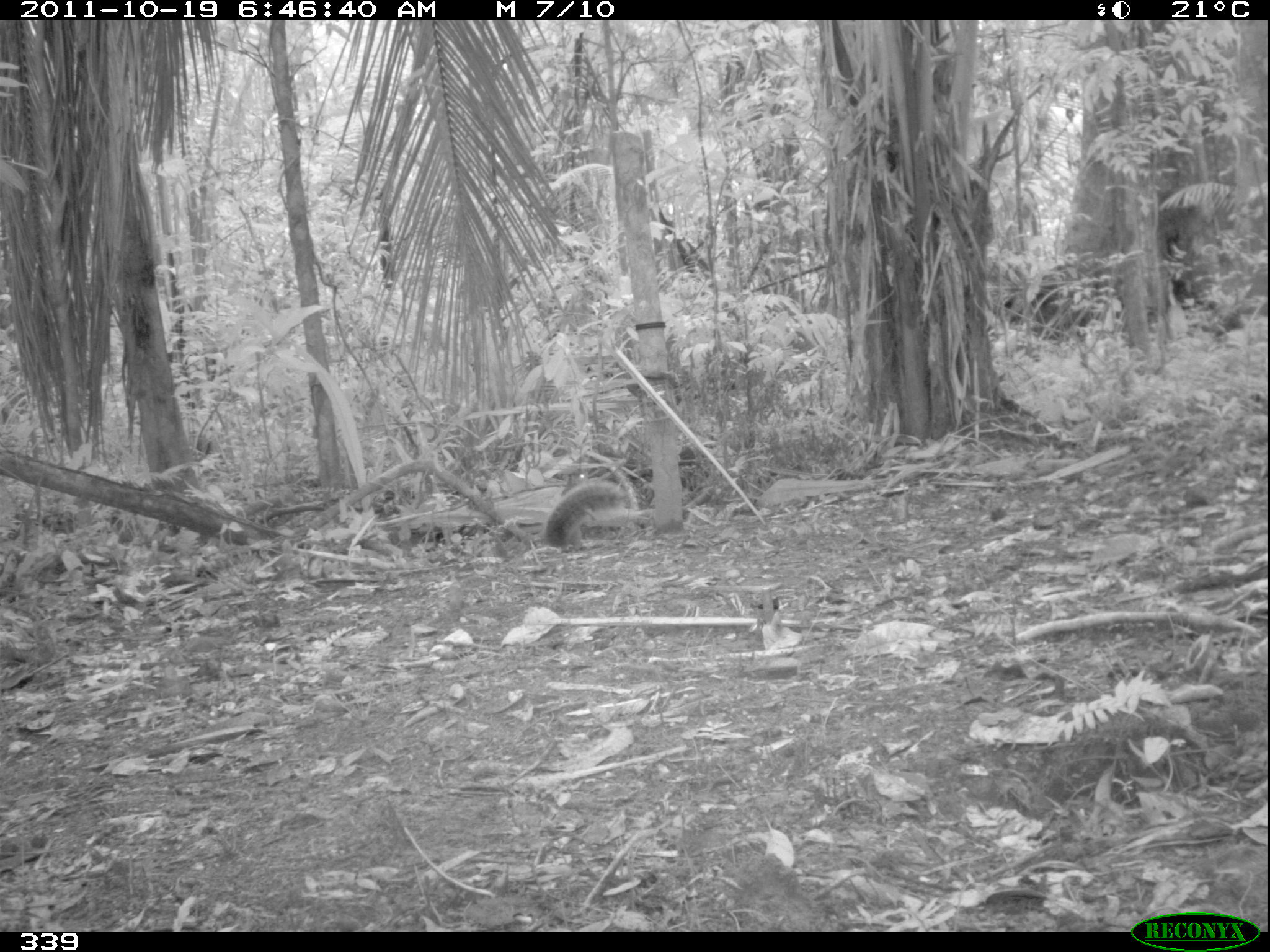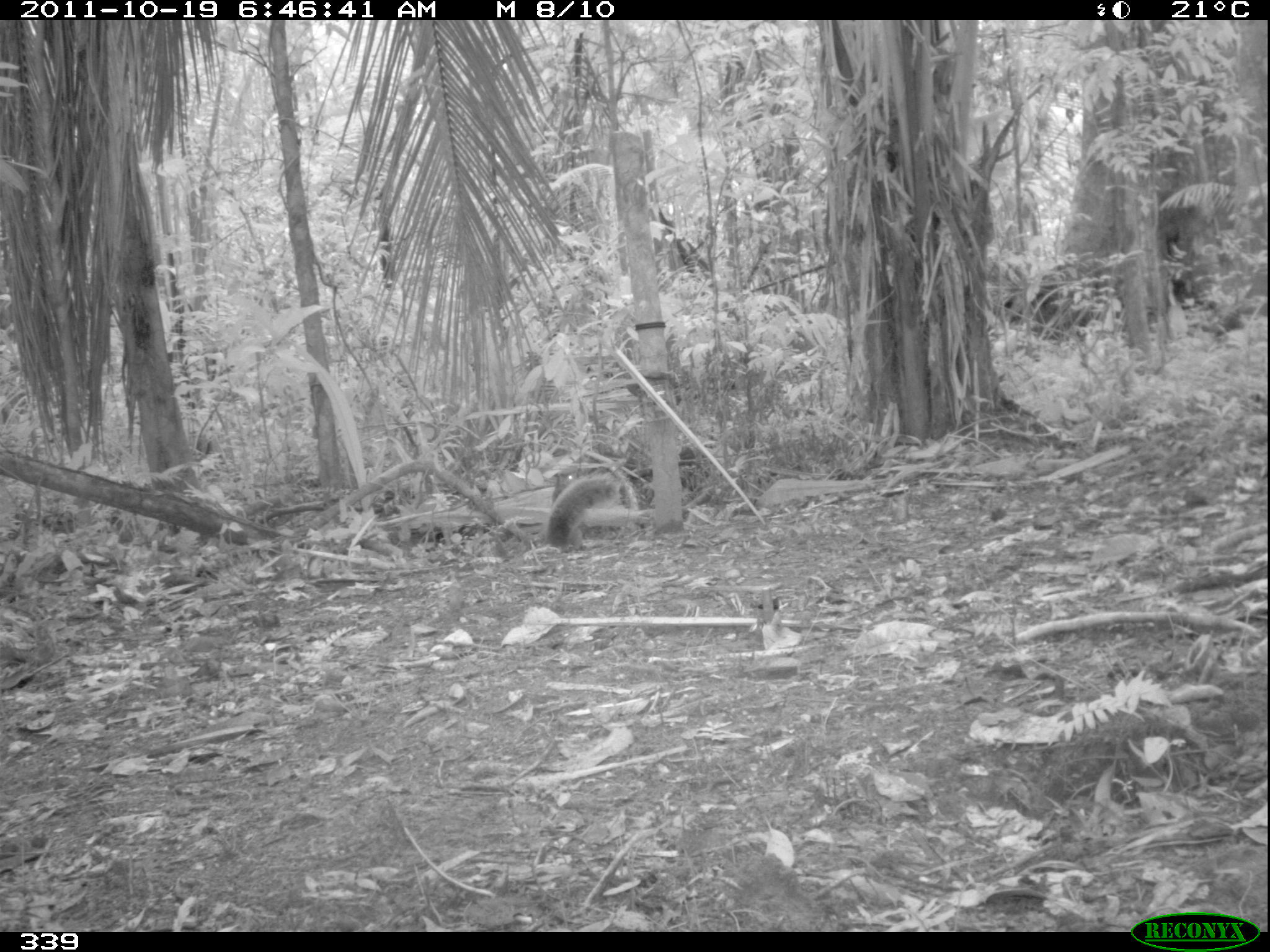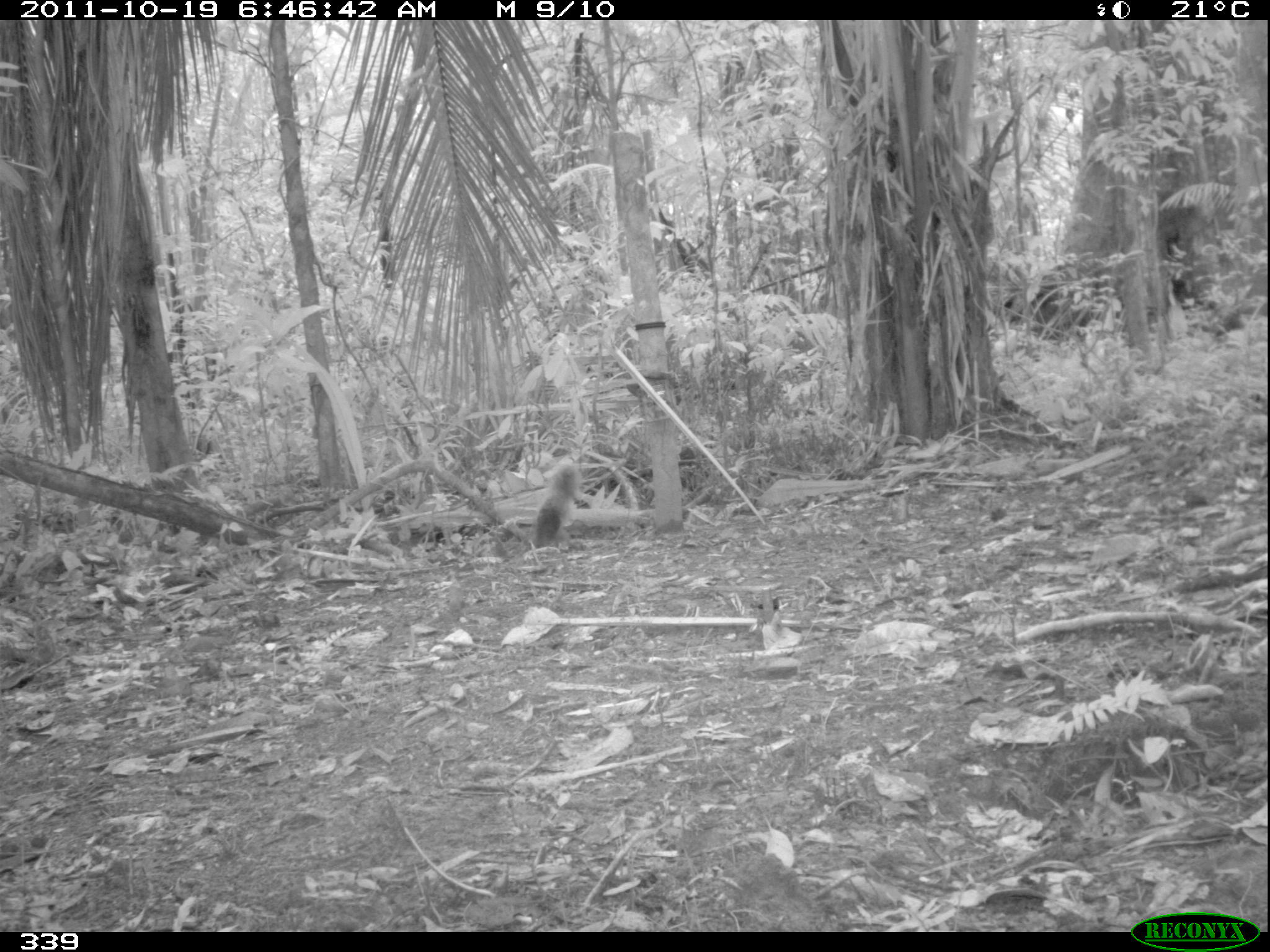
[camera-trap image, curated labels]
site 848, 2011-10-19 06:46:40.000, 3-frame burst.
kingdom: Animalia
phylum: Chordata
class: Mammalia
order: Rodentia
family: Sciuridae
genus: Sciurus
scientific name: Sciurus spadiceus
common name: southern amazon red squirrel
Sciurus spadiceus (southern amazon red squirrel).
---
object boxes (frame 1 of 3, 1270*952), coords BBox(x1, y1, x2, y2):
sciurus spadiceus: BBox(542, 470, 633, 554)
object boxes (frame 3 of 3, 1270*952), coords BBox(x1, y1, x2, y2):
sciurus spadiceus: BBox(529, 465, 581, 549)